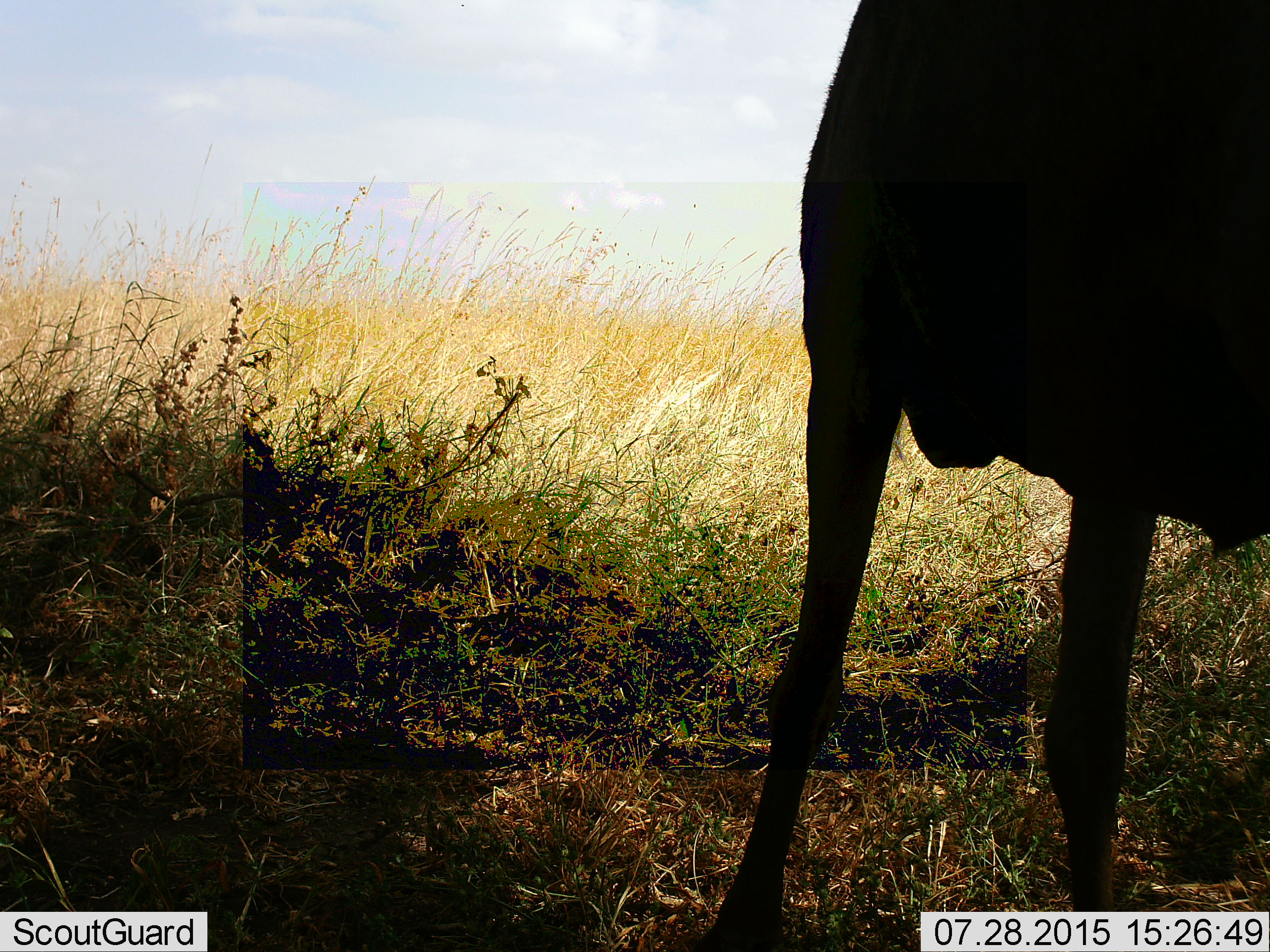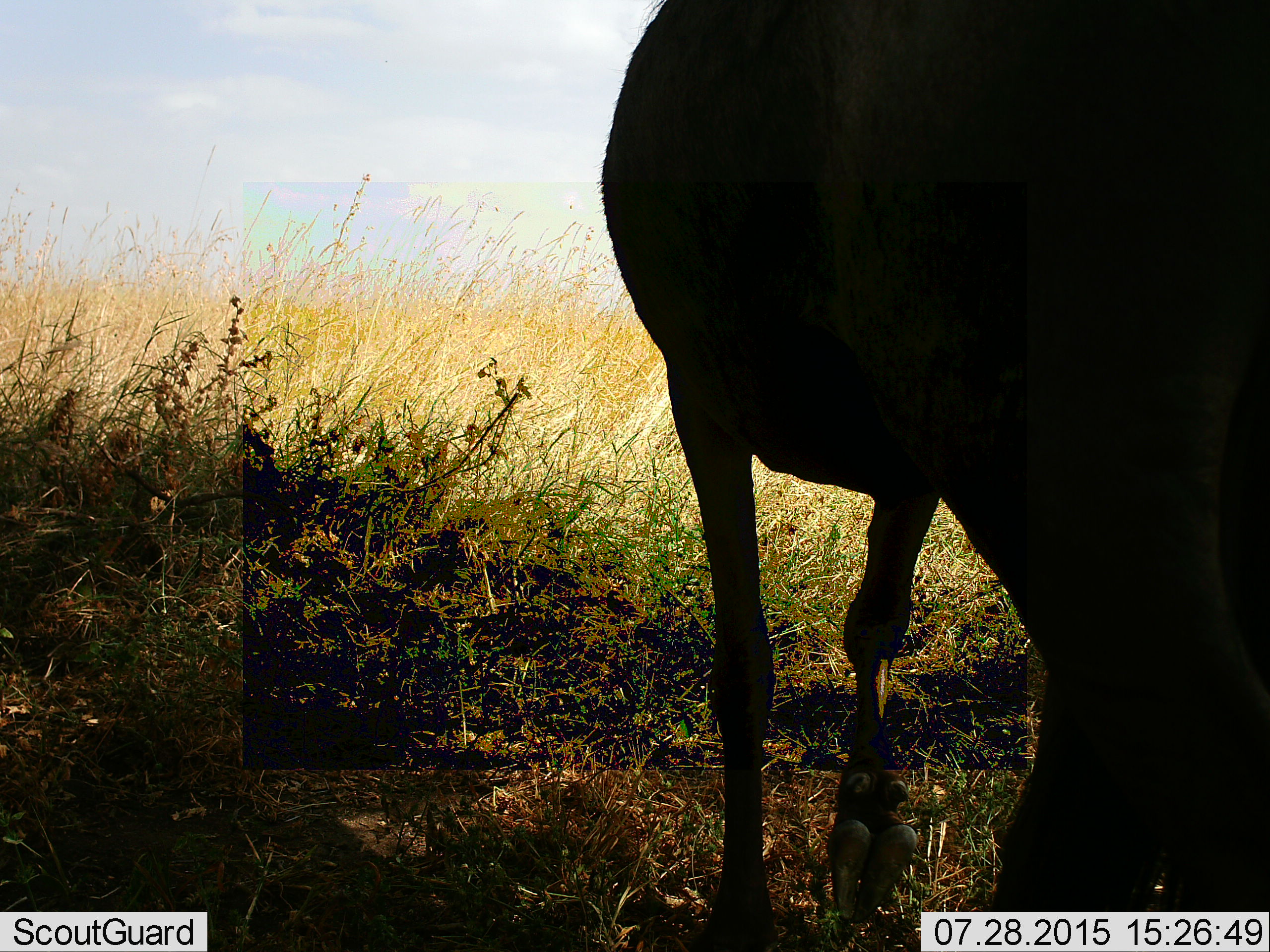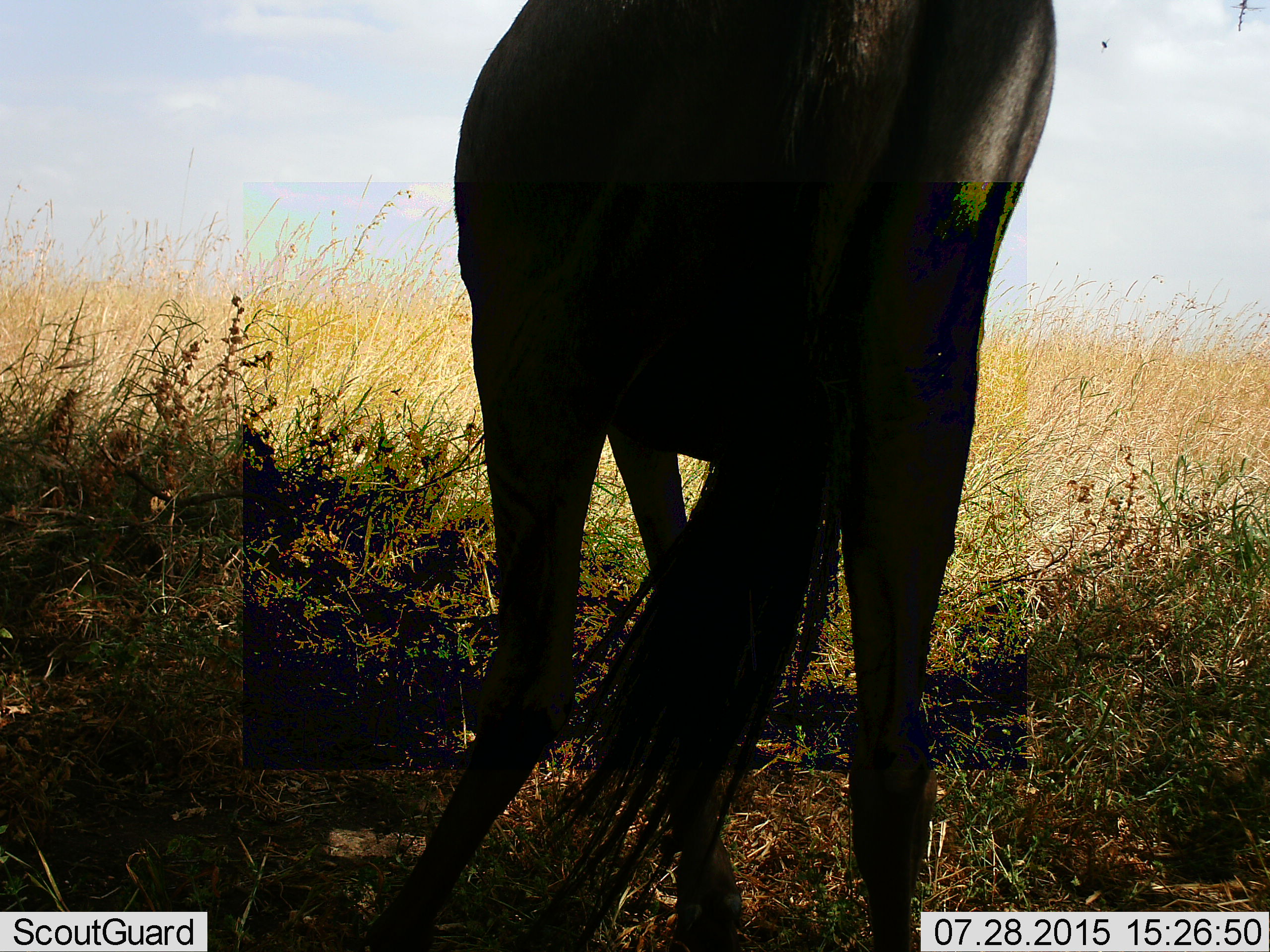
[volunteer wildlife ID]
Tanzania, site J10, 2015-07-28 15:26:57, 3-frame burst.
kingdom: Animalia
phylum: Chordata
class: Mammalia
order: Artiodactyla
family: Bovidae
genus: Connochaetes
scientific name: Connochaetes taurinus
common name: blue wildebeest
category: wildebeest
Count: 1.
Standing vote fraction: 33%.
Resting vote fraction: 0%.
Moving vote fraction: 67%.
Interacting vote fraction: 0%.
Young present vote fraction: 0%.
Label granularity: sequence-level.